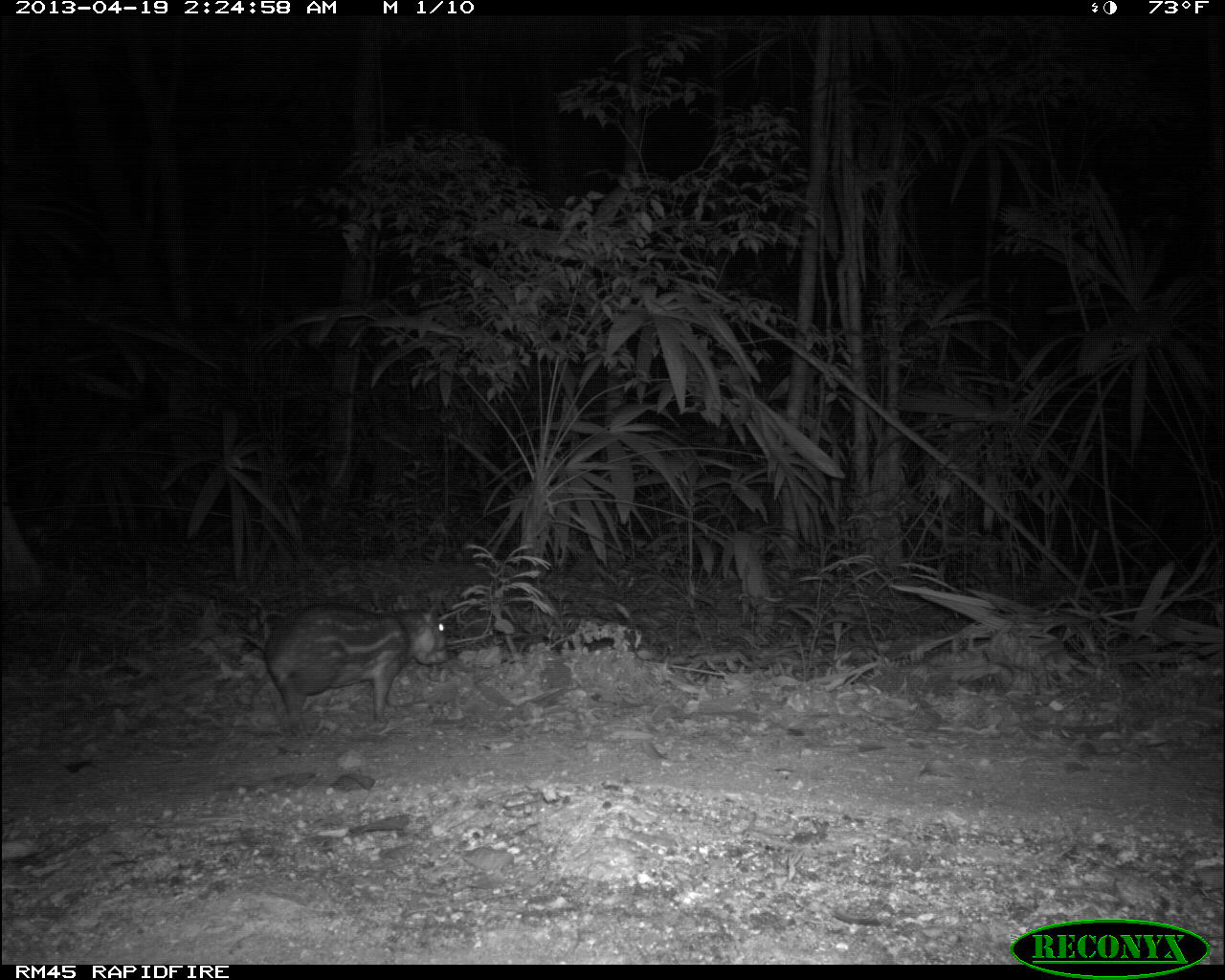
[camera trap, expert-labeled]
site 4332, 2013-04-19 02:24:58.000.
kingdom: Animalia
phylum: Chordata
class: Mammalia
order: Rodentia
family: Cuniculidae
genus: Cuniculus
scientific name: Cuniculus paca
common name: lowland paca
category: agouti paca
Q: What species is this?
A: Agouti paca (lowland paca) (Cuniculus paca).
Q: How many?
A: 1.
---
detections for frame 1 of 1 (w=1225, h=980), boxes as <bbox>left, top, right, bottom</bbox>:
agouti paca: <bbox>228, 601, 451, 739</bbox>